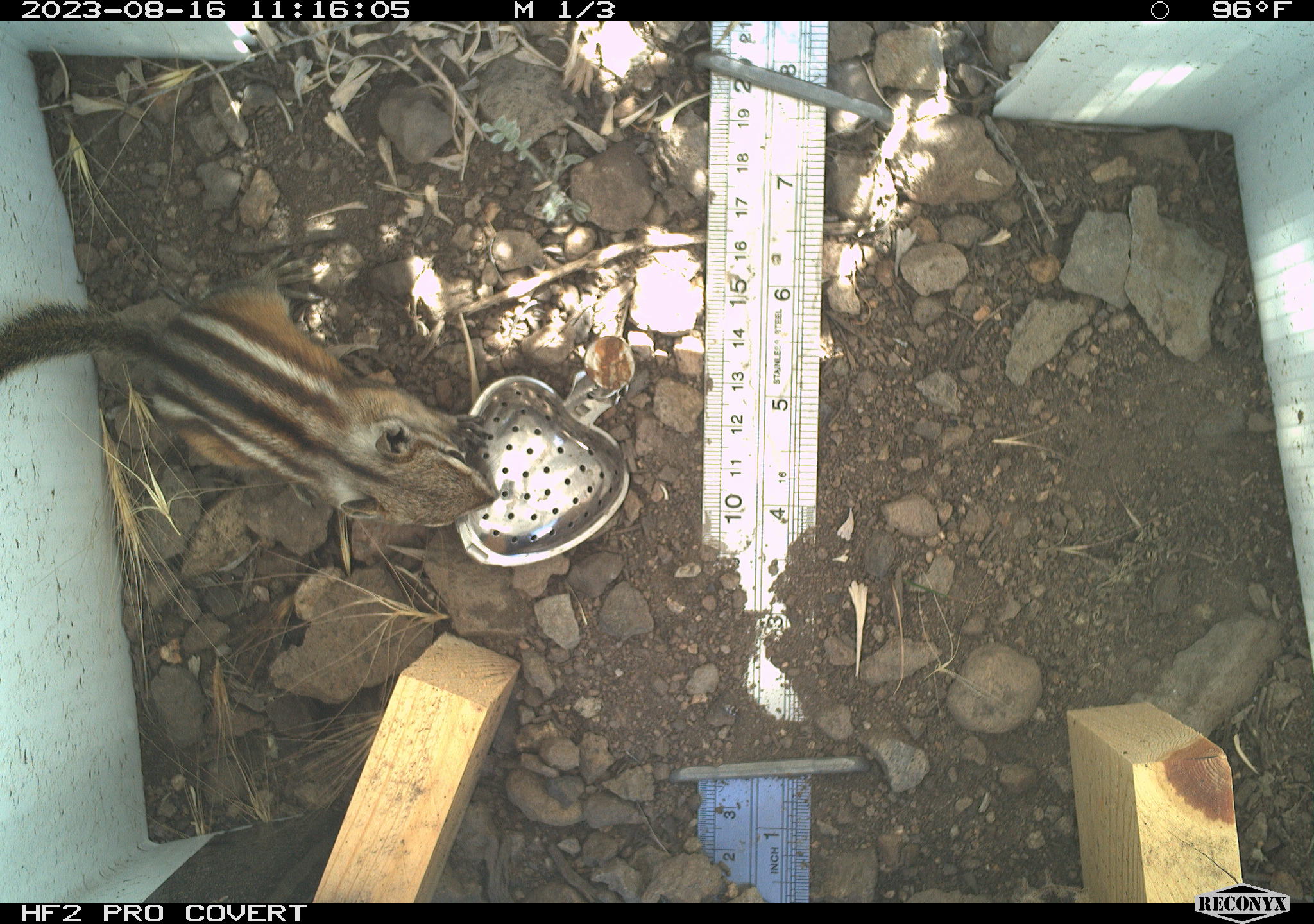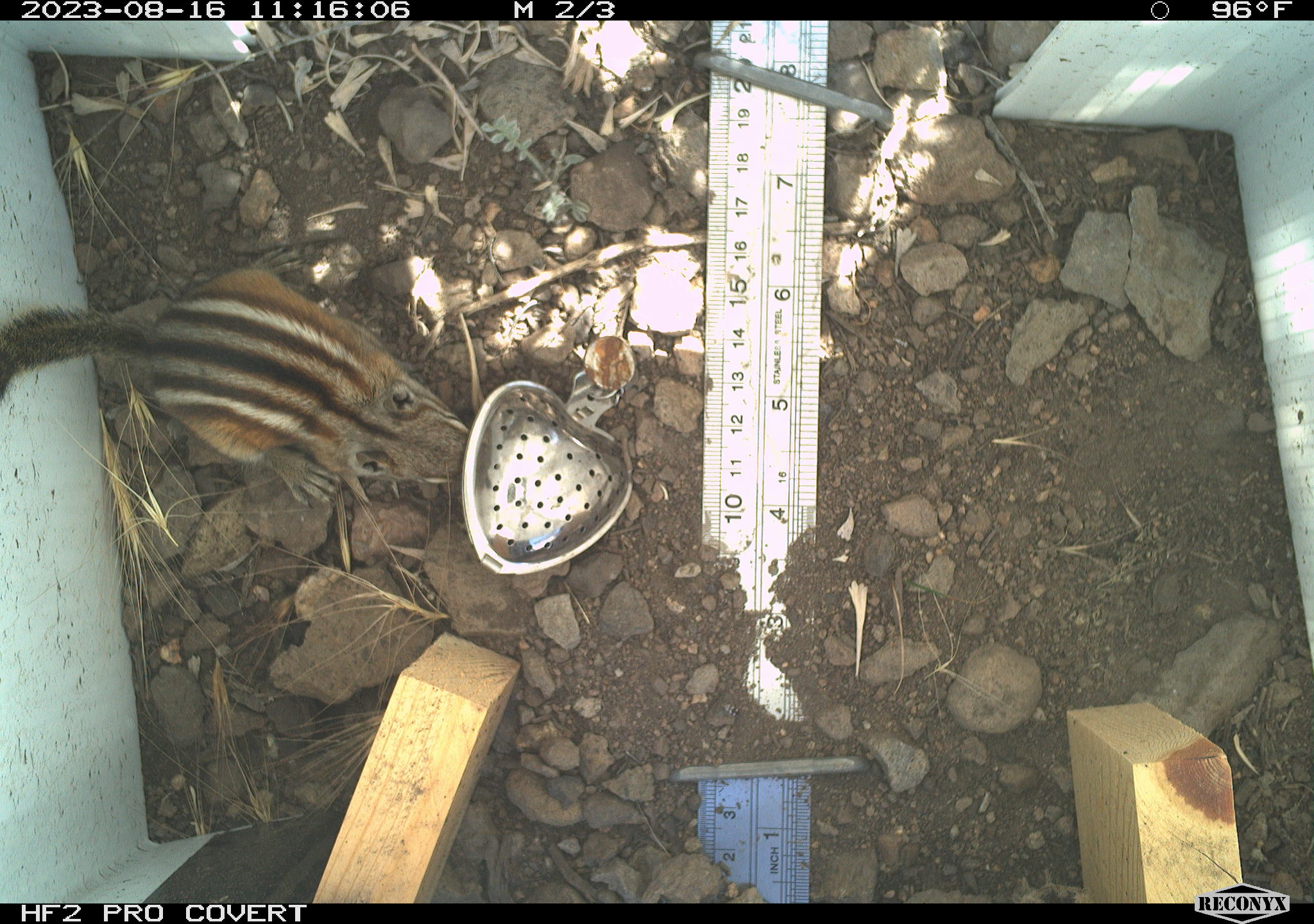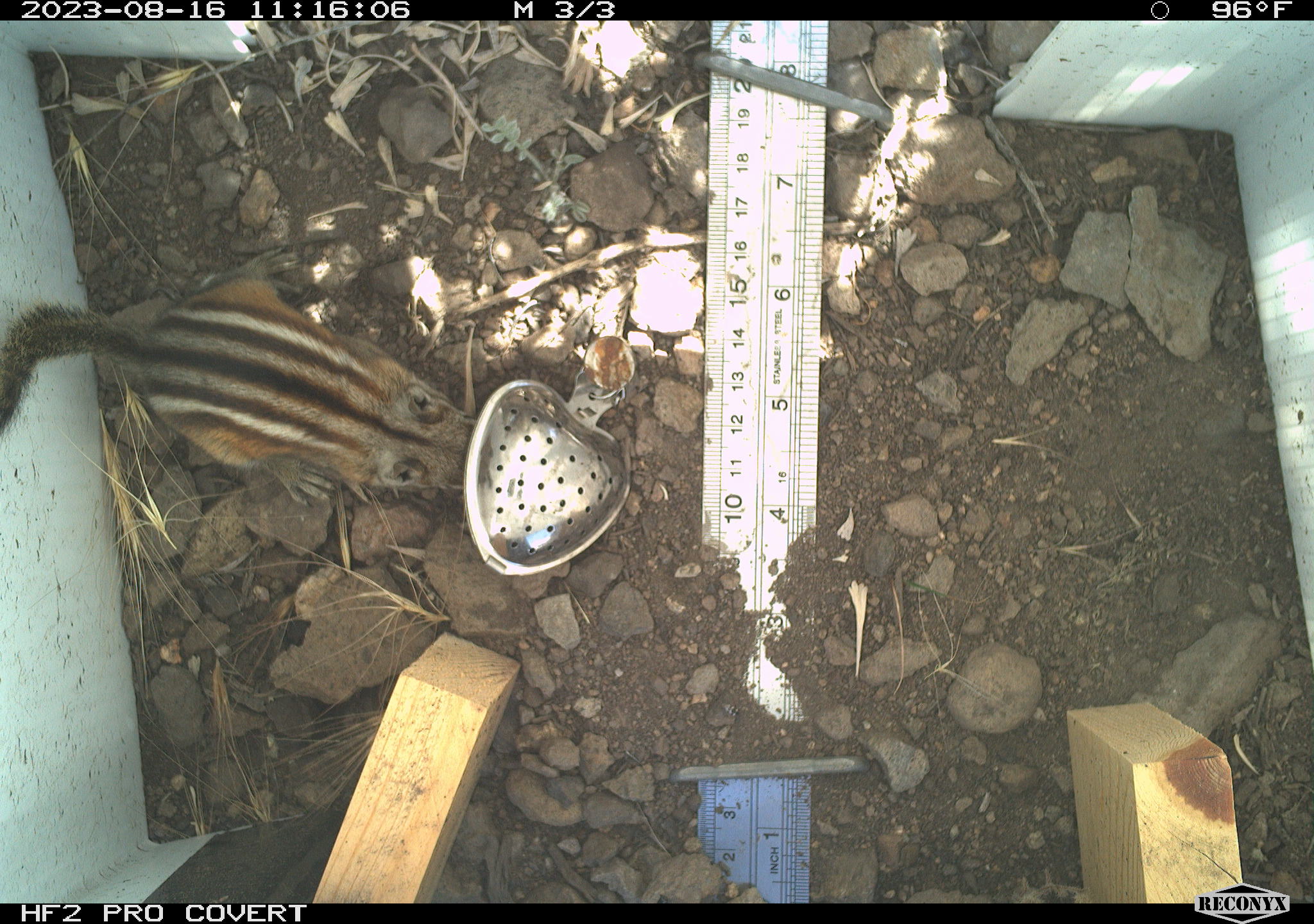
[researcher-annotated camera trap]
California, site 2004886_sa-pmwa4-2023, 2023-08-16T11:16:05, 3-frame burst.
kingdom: Animalia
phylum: Chordata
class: Mammalia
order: Rodentia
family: Sciuridae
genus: Neotamias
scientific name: Neotamias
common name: western chipmunks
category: neotamias species